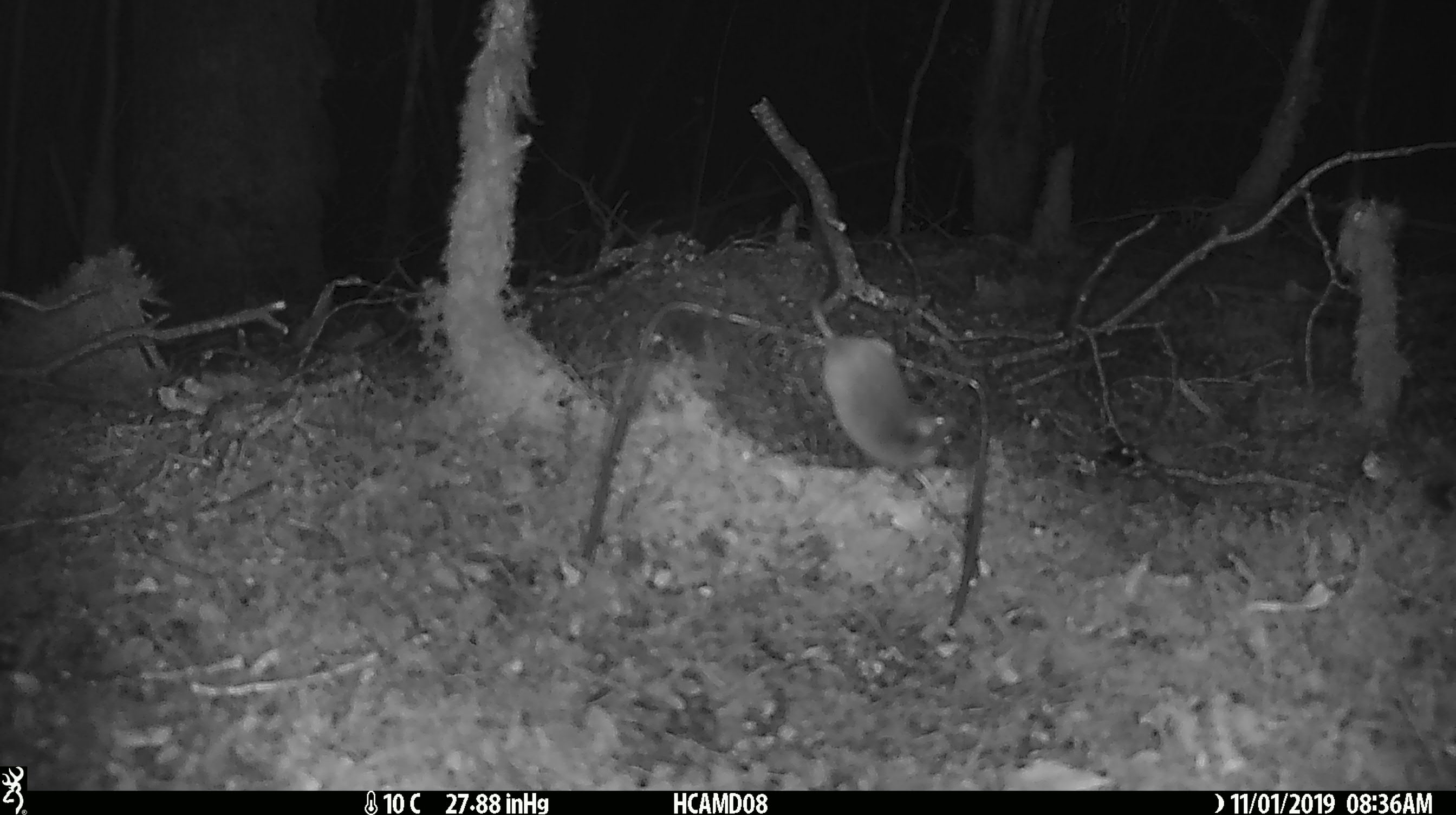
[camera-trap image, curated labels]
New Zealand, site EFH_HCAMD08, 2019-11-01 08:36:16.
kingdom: Animalia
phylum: Chordata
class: Mammalia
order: Rodentia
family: Muridae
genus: Mus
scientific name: Mus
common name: mouse